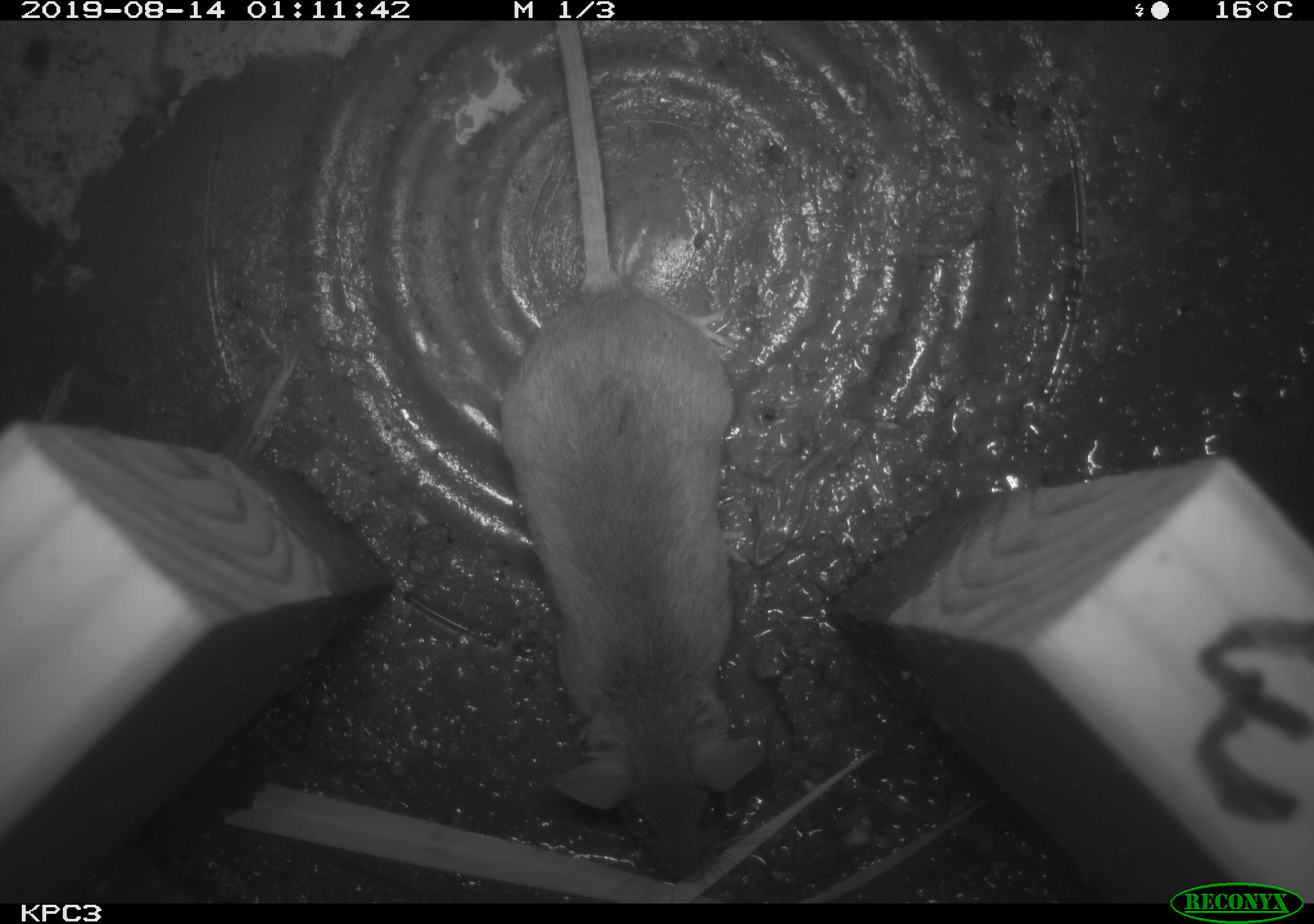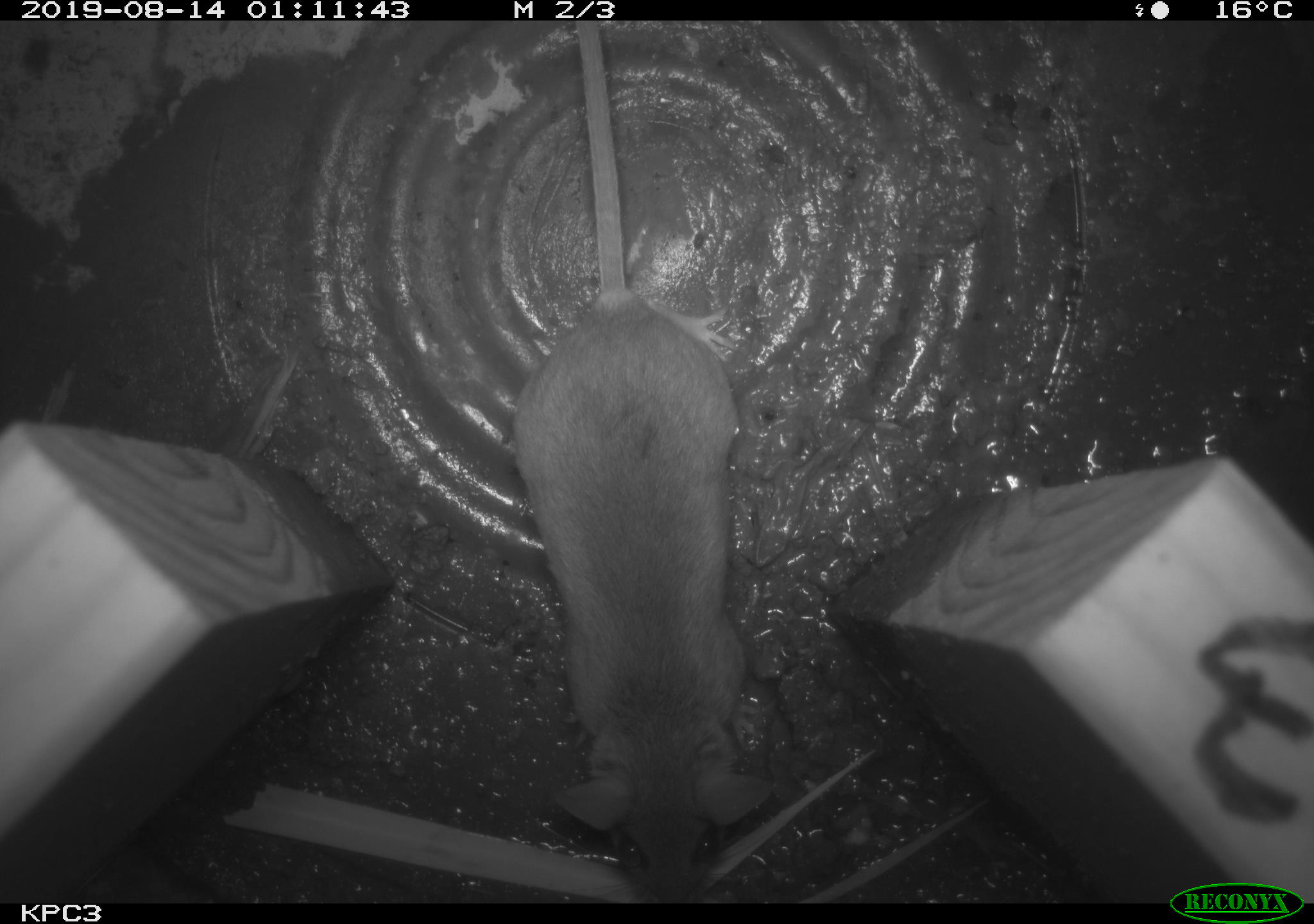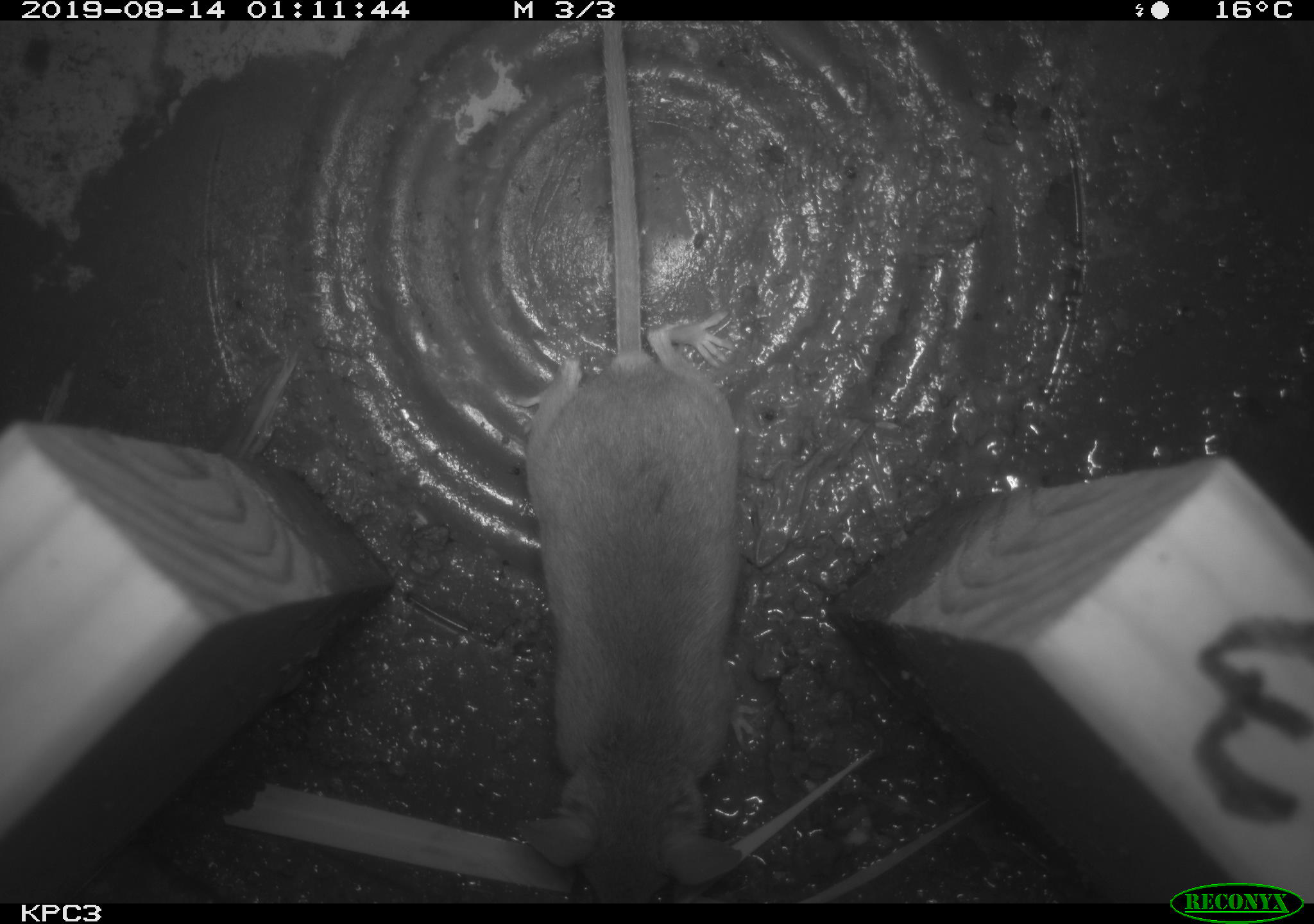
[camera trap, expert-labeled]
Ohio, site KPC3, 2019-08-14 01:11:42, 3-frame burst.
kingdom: Animalia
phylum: Chordata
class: Mammalia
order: Rodentia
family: Cricetidae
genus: Peromyscus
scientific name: Peromyscus leucopus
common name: white-footed mouse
White-footed mouse (Peromyscus leucopus).